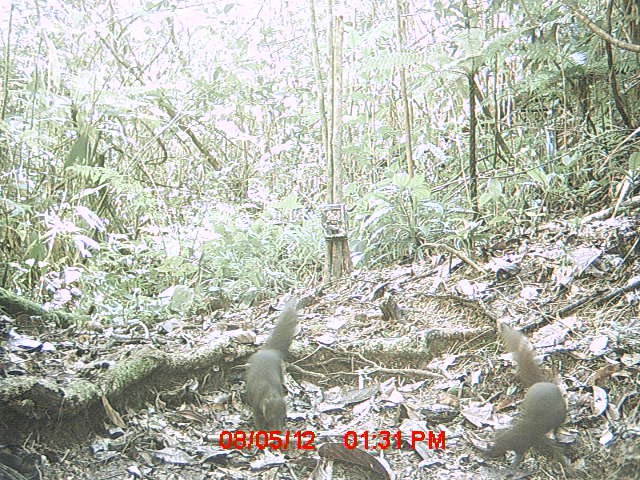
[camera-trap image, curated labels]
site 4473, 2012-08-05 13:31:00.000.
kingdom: Animalia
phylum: Chordata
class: Mammalia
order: Carnivora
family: Eupleridae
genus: Salanoia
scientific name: Salanoia concolor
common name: brown-tailed vontsira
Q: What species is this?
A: Salanoia concolor (brown-tailed vontsira).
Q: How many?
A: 2.